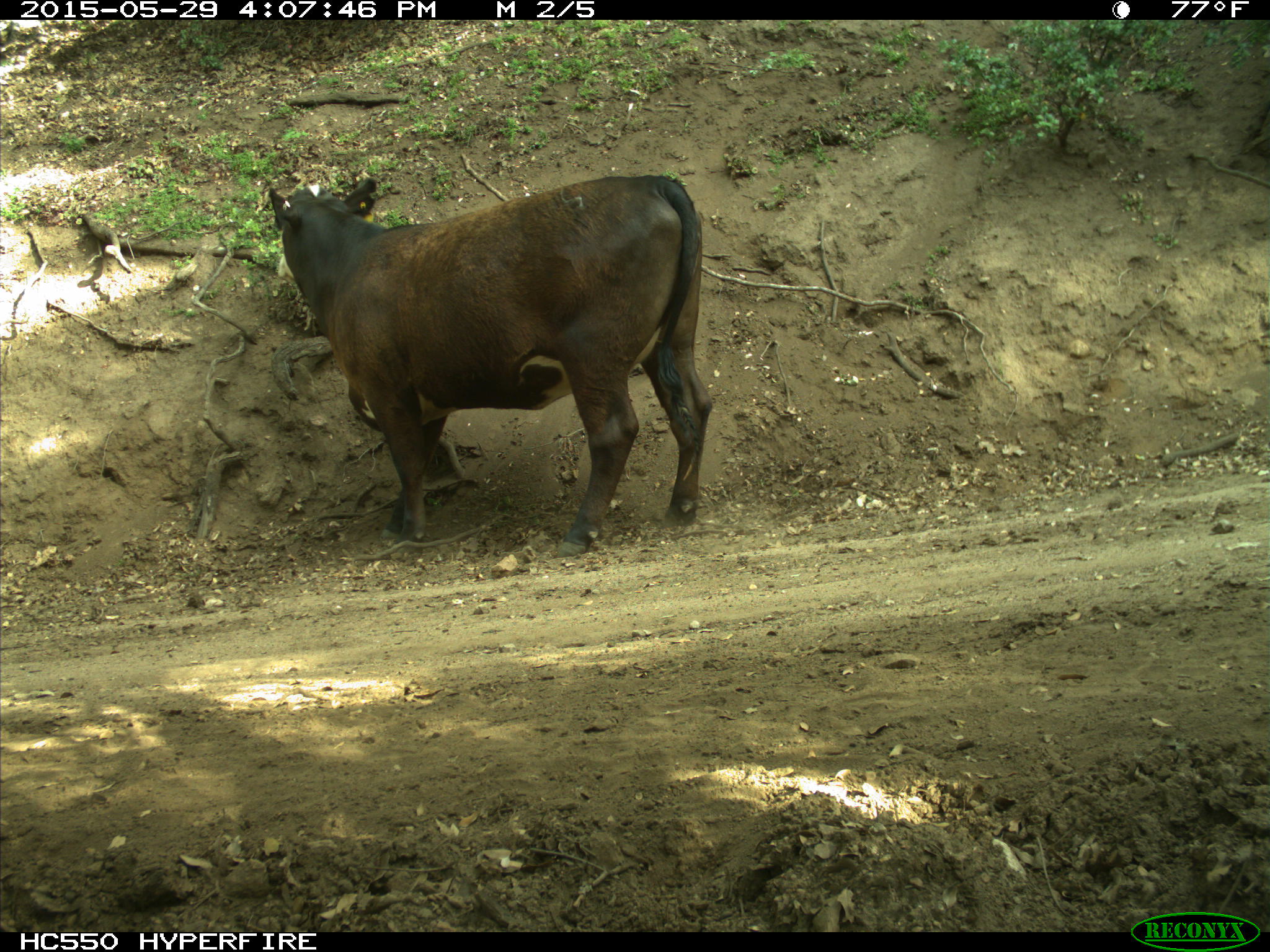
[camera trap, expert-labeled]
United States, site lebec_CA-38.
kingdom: Animalia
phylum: Chordata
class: Mammalia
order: Artiodactyla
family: Bovidae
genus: Bos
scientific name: Bos taurus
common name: domestic cow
Bos taurus (domestic cow).